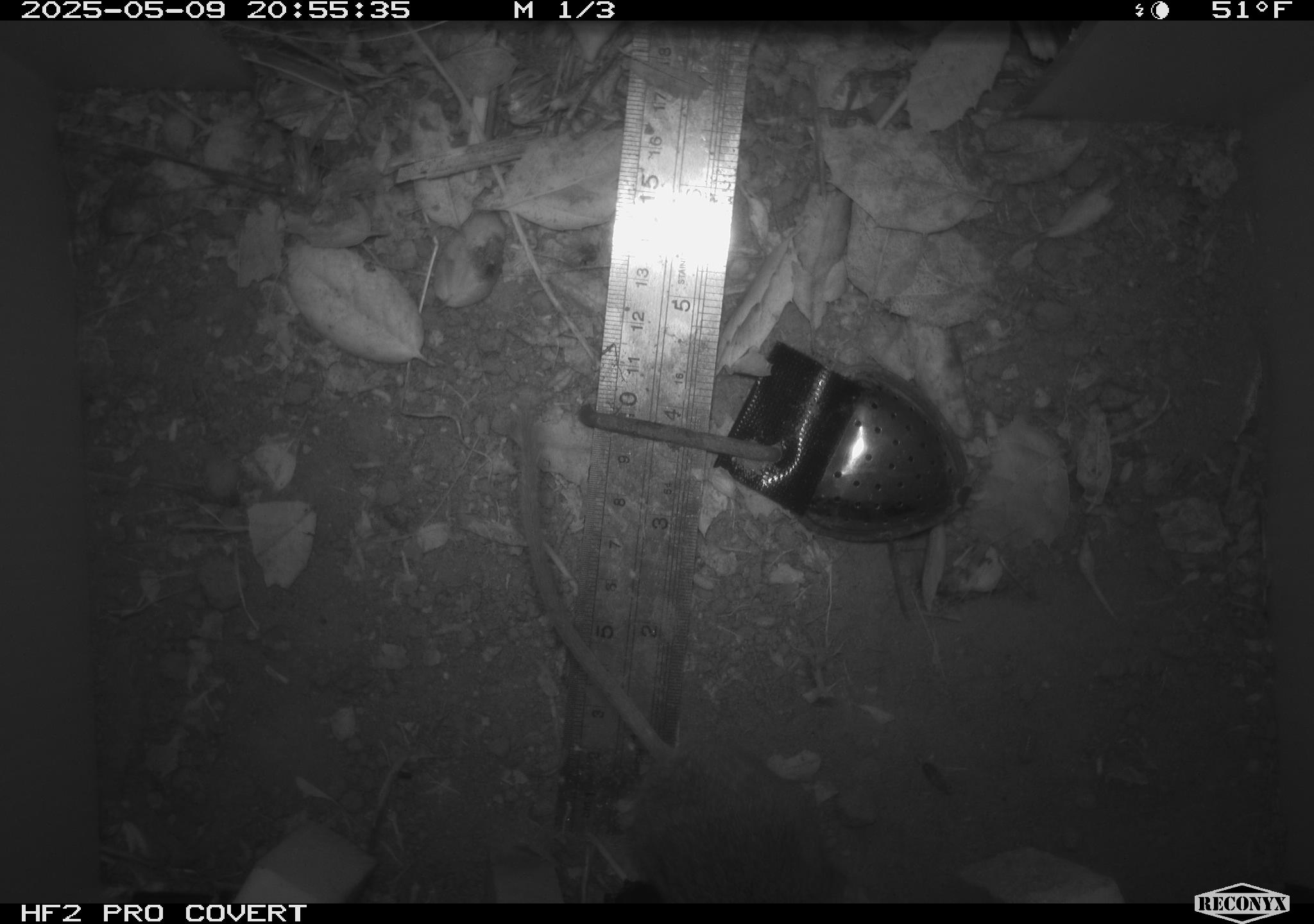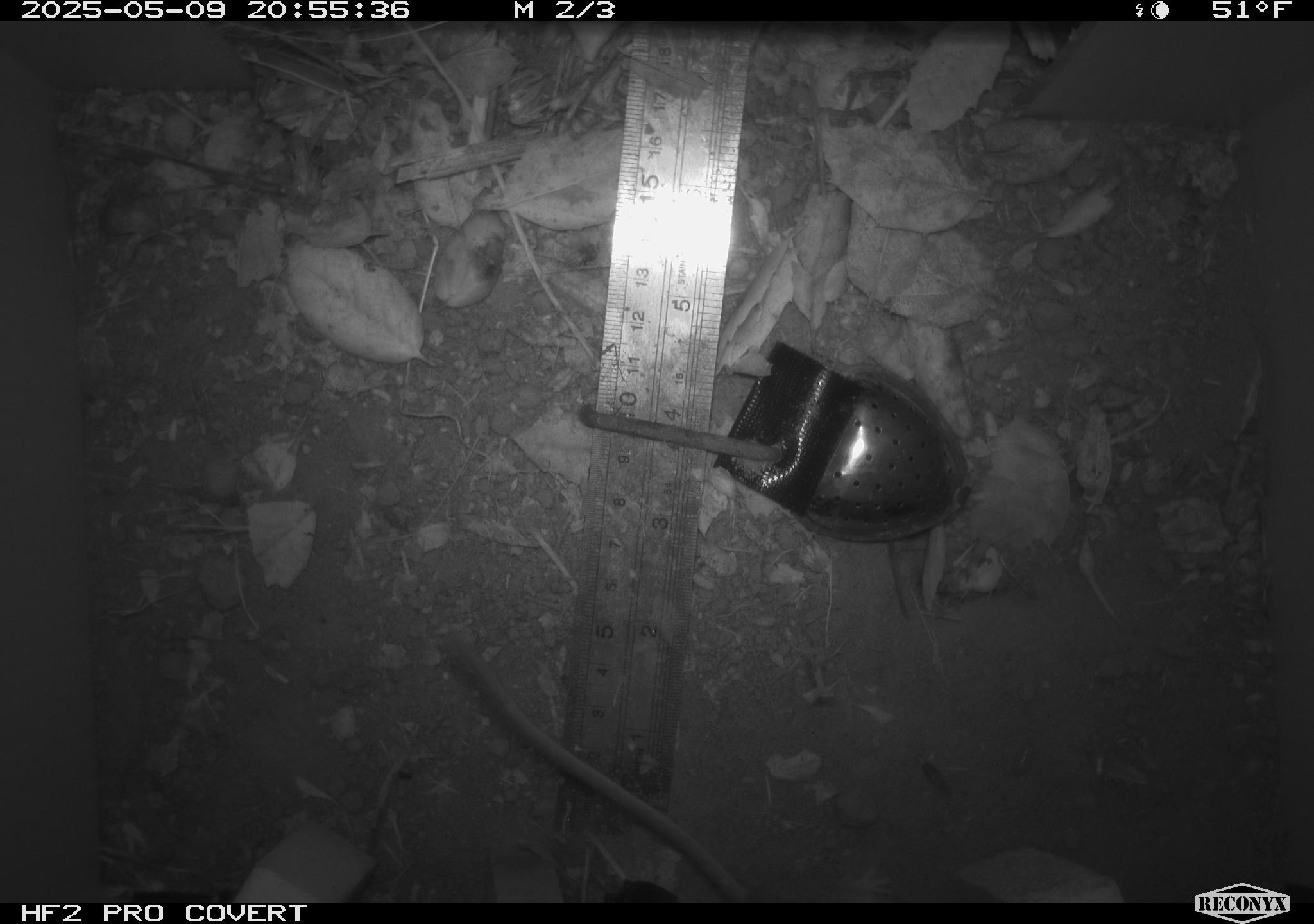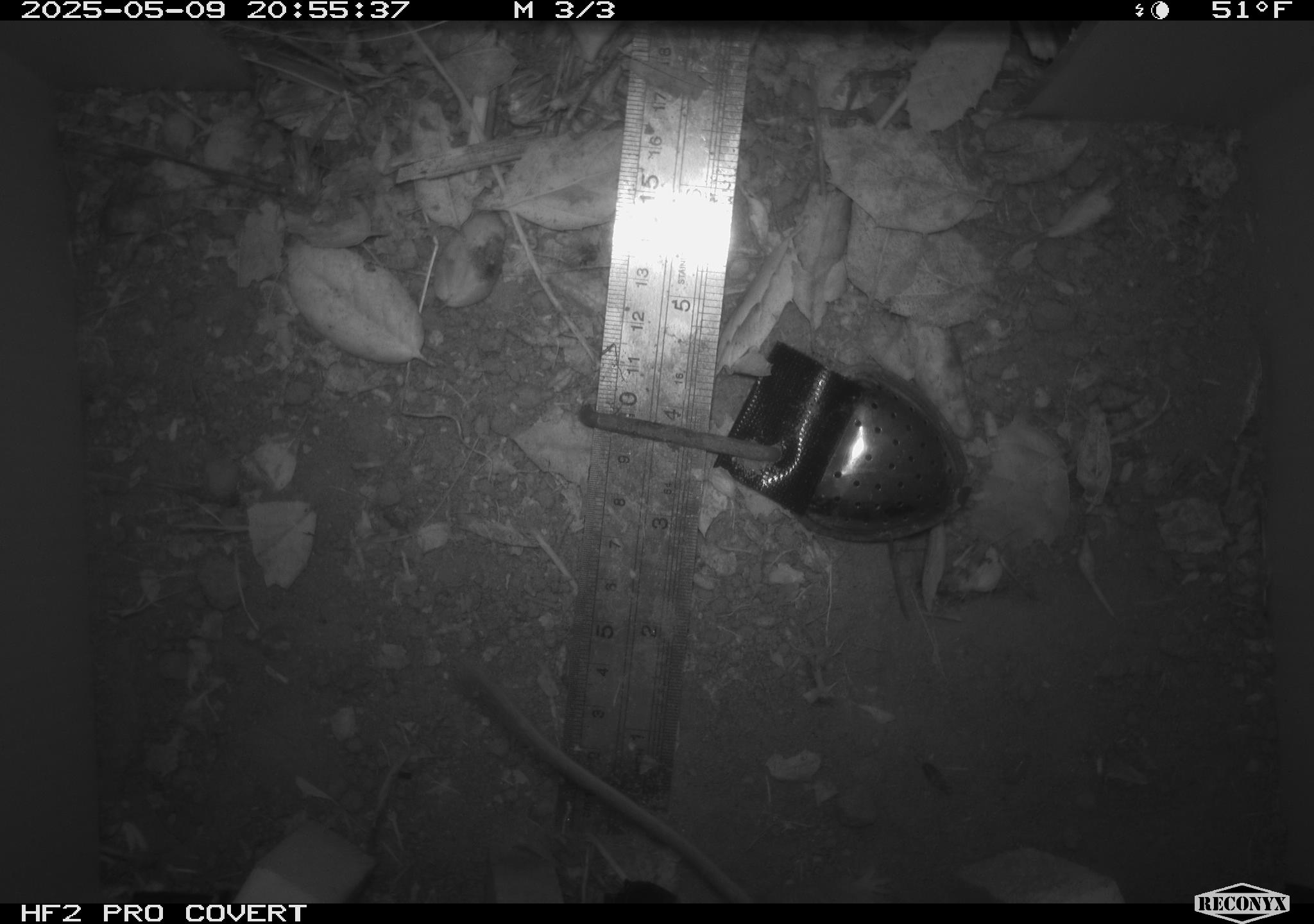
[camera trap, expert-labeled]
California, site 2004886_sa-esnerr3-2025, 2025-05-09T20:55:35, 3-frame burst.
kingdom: Animalia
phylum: Chordata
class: Mammalia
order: Rodentia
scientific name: Rodentia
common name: rodent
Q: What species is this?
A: Rodent (Rodentia).